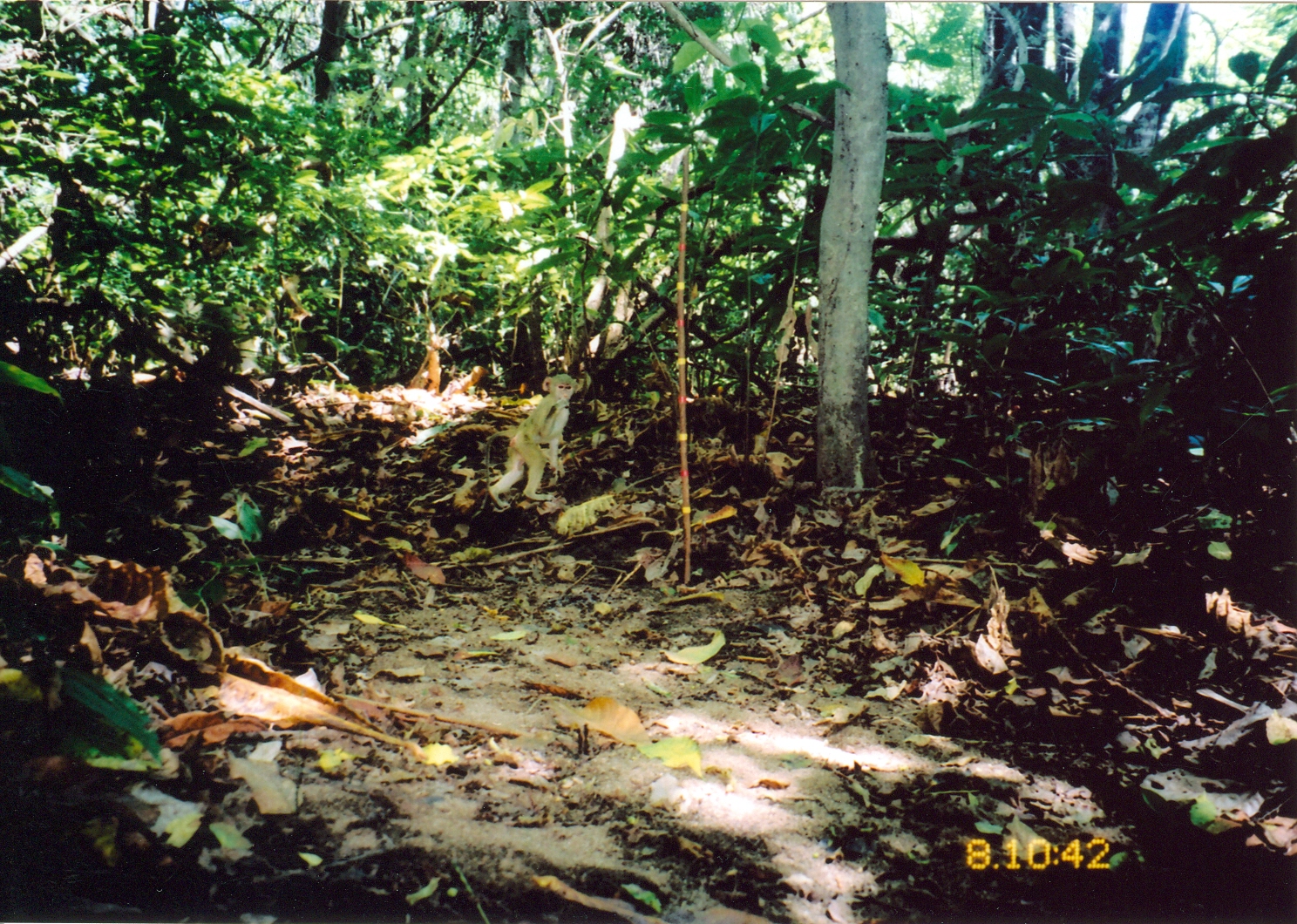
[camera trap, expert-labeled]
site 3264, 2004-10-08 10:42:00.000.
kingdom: Animalia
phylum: Chordata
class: Mammalia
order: Primates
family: Cercopithecidae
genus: Papio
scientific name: Papio cynocephalus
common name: yellow baboon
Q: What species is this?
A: Papio cynocephalus (yellow baboon).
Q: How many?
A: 1.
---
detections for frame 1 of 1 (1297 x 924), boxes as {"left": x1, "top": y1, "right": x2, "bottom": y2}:
papio cynocephalus: {"left": 486, "top": 373, "right": 579, "bottom": 507}